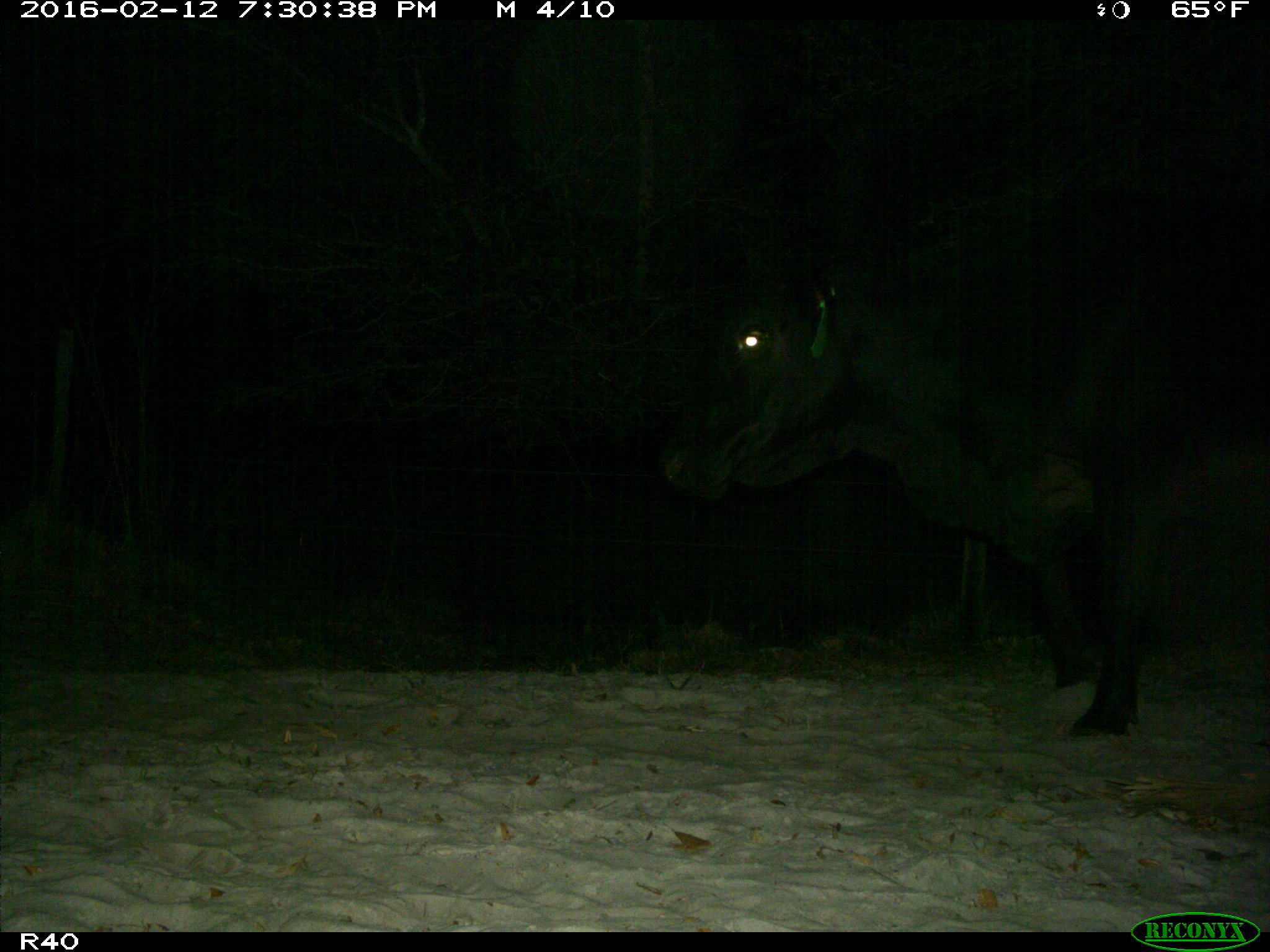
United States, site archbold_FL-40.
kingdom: Animalia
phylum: Chordata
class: Mammalia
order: Artiodactyla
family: Bovidae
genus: Bos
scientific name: Bos taurus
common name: domestic cow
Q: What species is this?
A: Bos taurus (domestic cow).